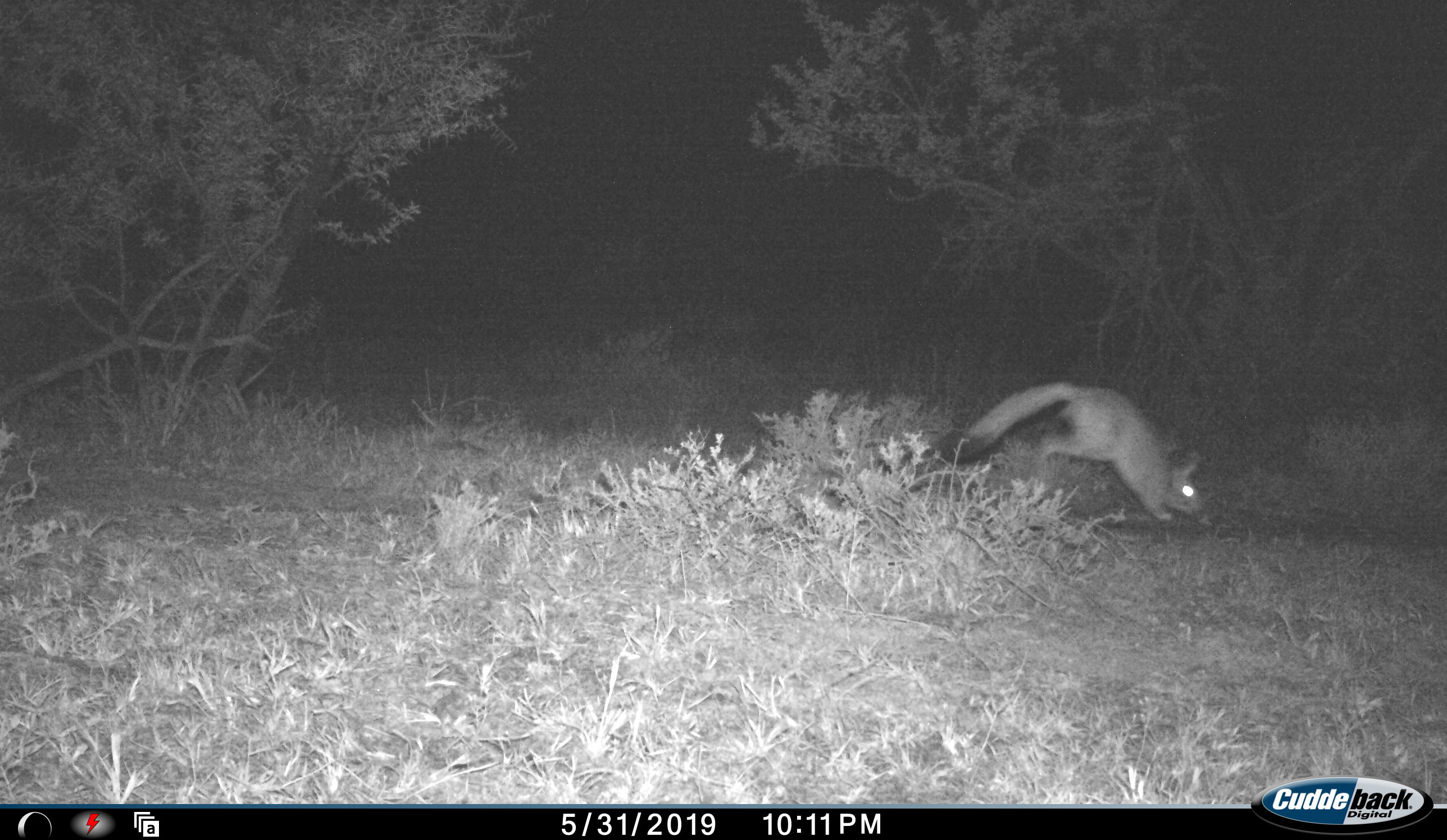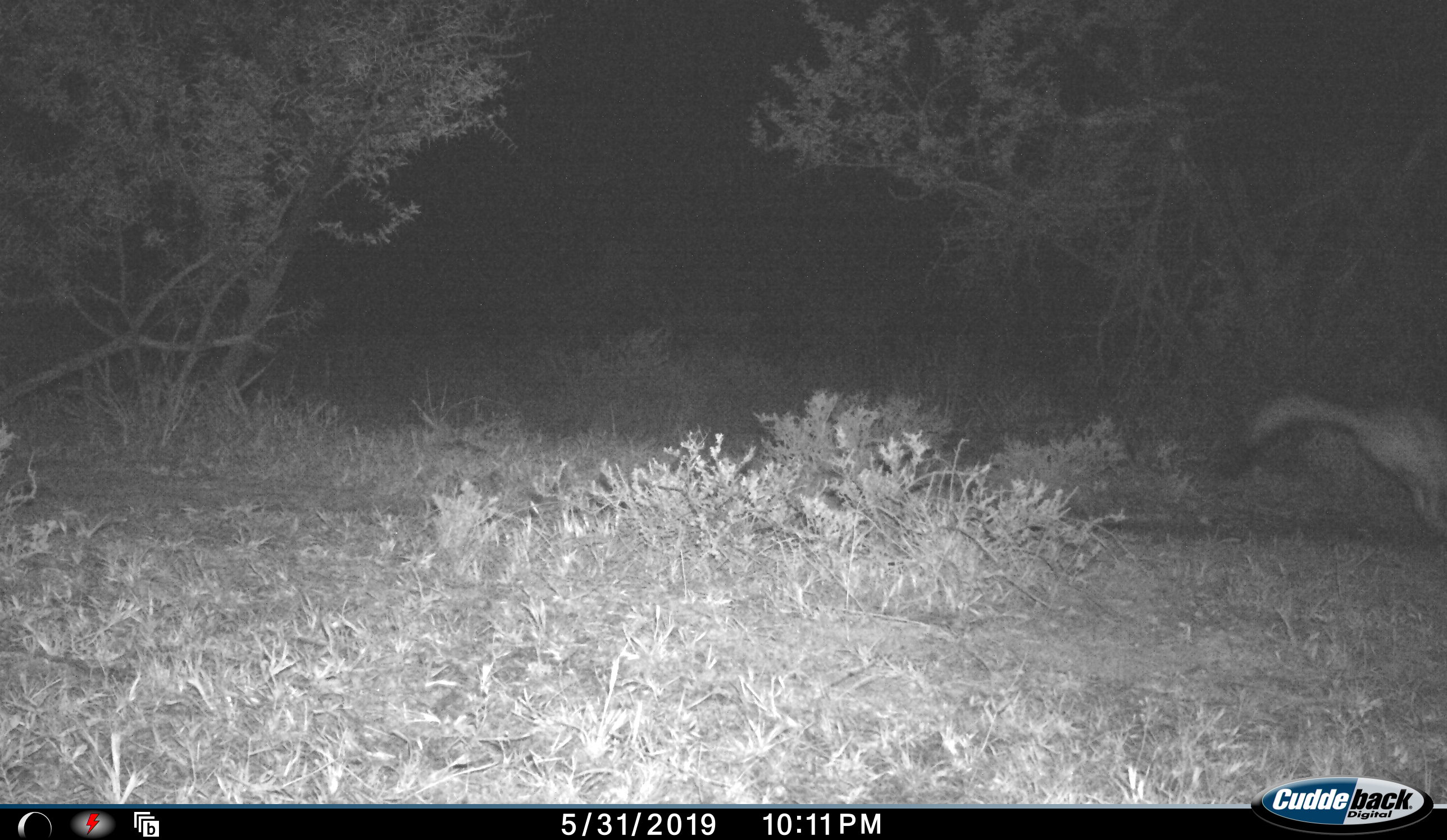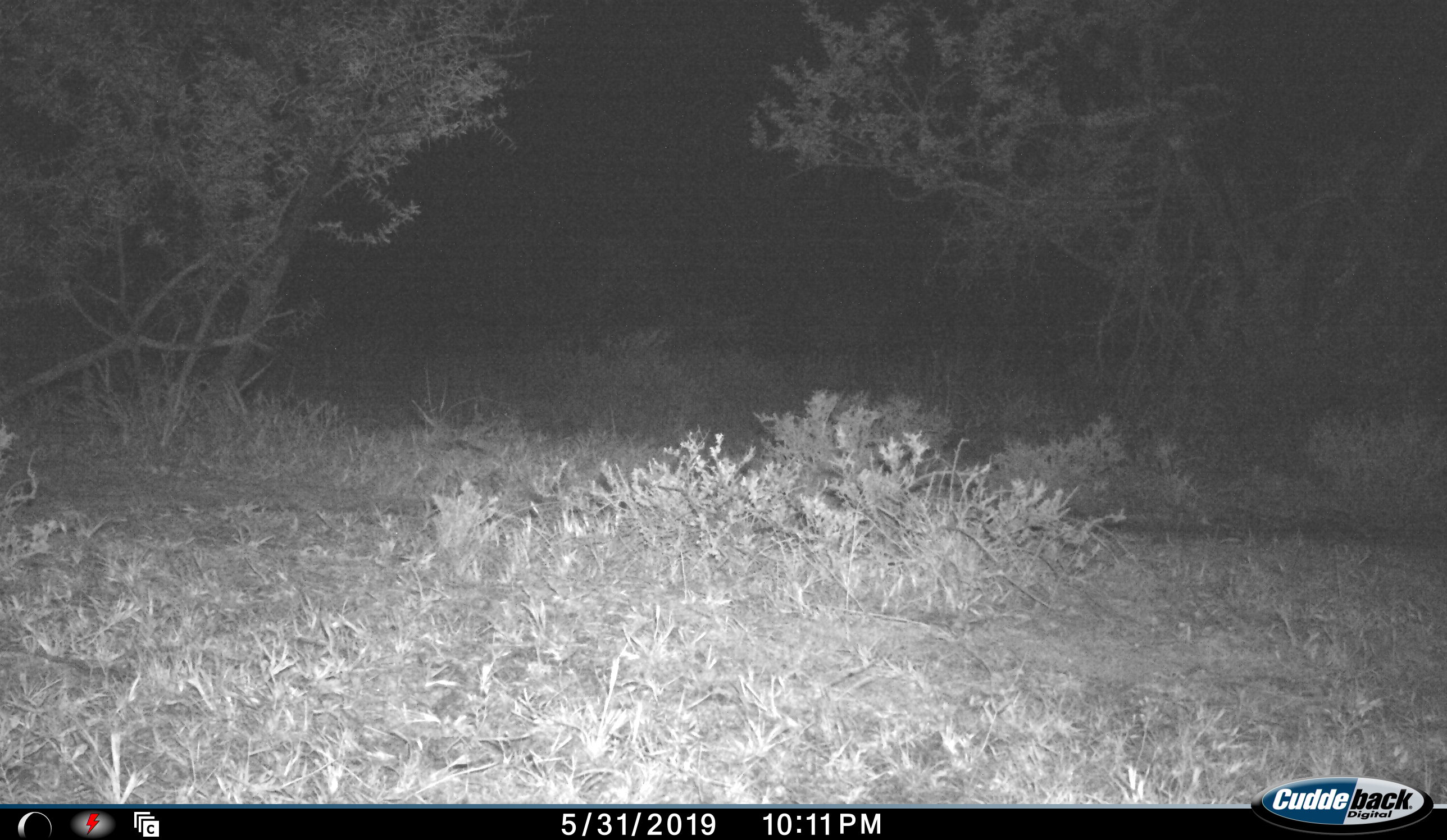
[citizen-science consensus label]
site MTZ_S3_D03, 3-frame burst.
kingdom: Animalia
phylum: Chordata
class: Mammalia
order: Carnivora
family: Canidae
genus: Vulpes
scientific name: Vulpes chama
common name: cape fox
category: foxcape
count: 1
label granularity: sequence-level